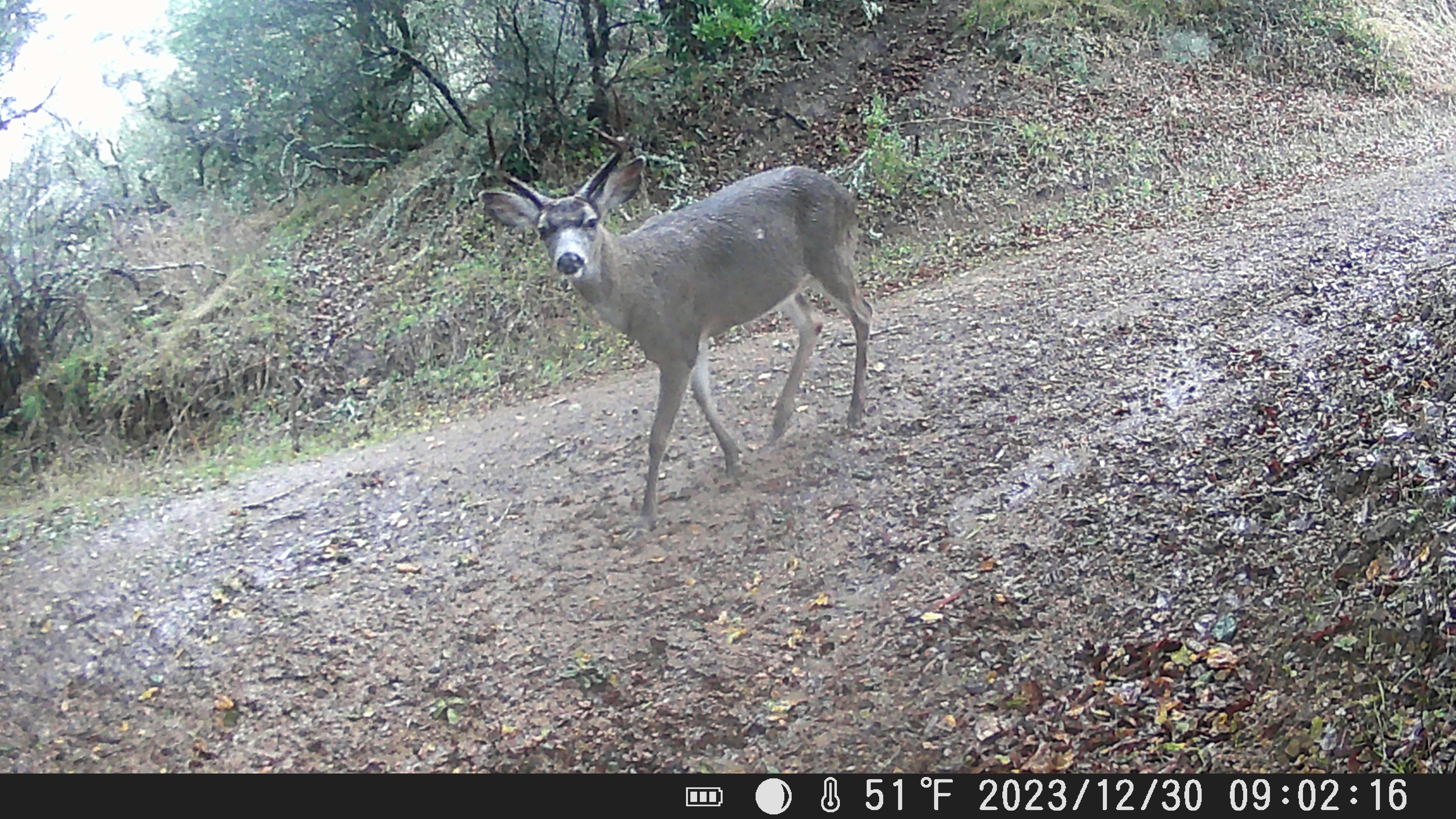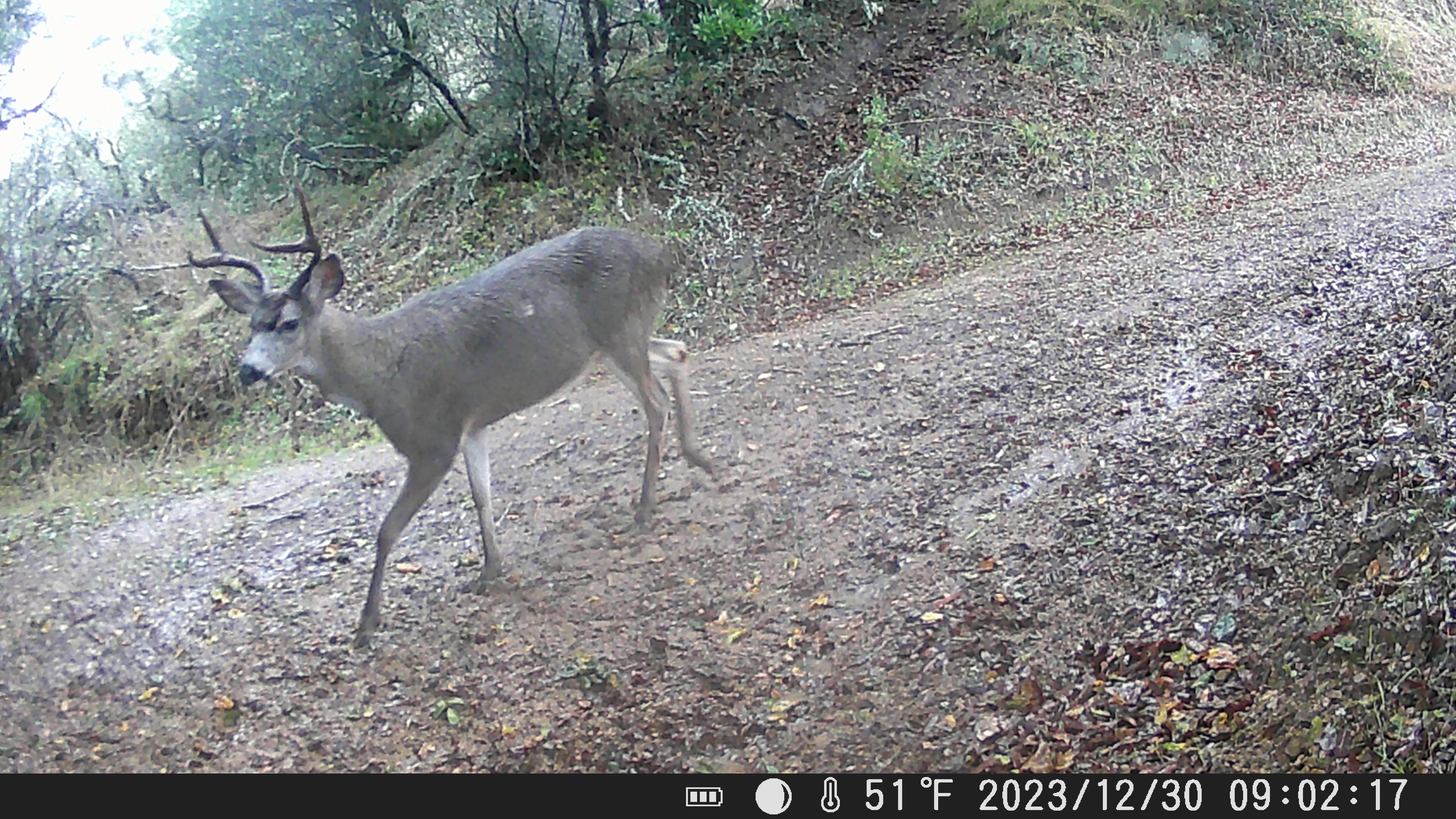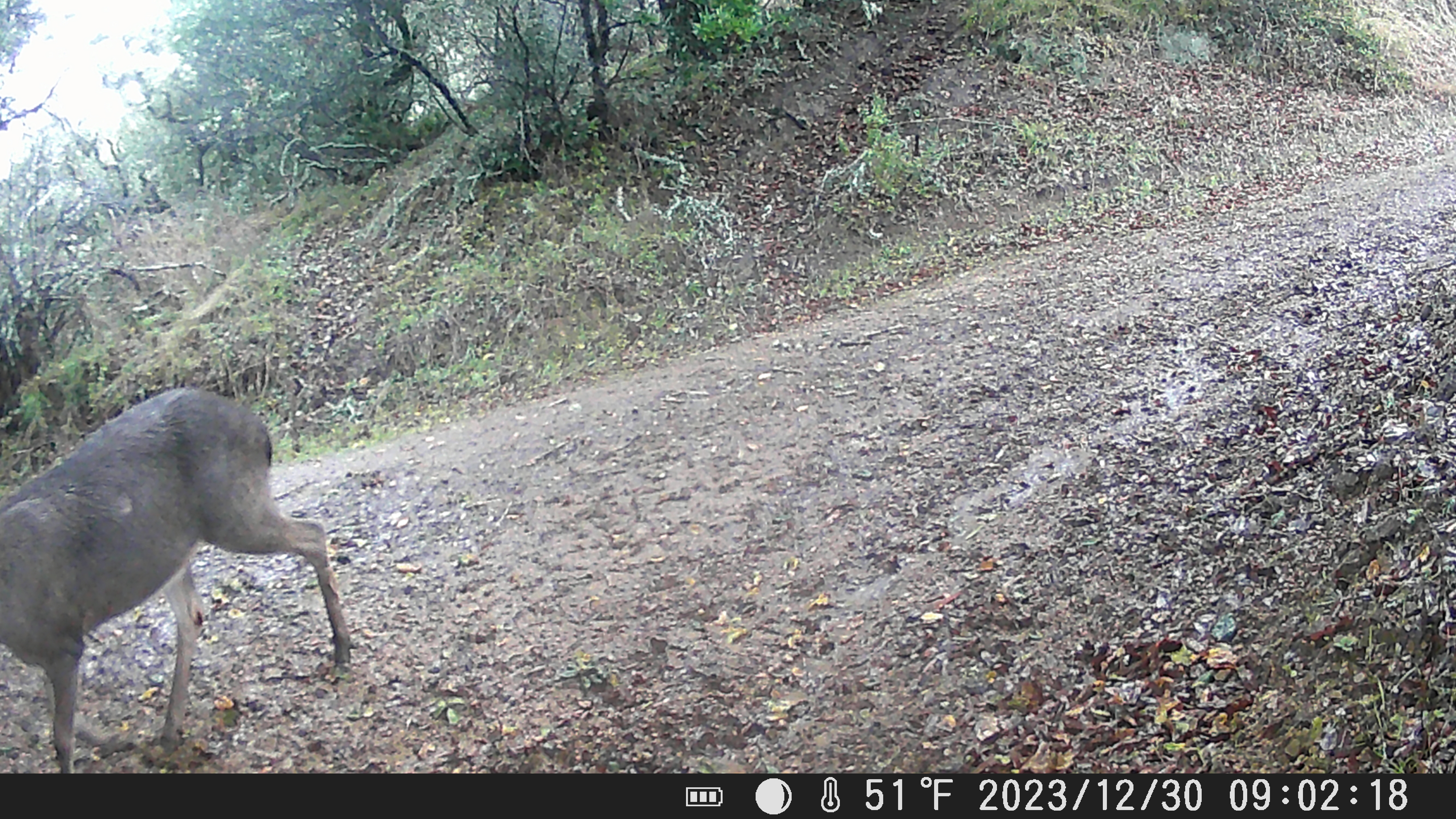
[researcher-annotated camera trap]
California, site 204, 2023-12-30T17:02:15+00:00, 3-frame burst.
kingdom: Animalia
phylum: Chordata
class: Mammalia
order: Artiodactyla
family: Cervidae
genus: Odocoileus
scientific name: Odocoileus hemionus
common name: mule deer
Mule deer (Odocoileus hemionus).